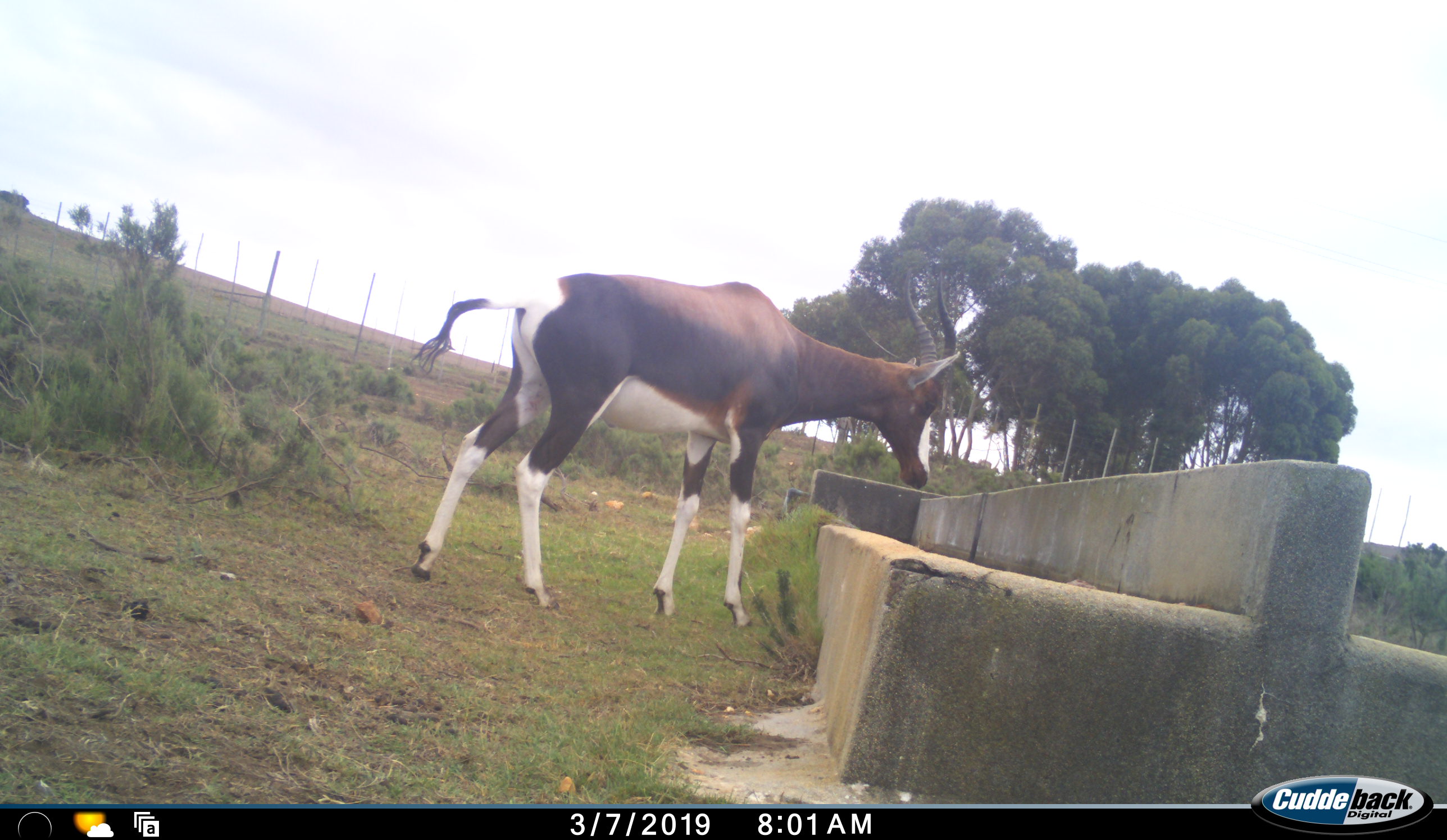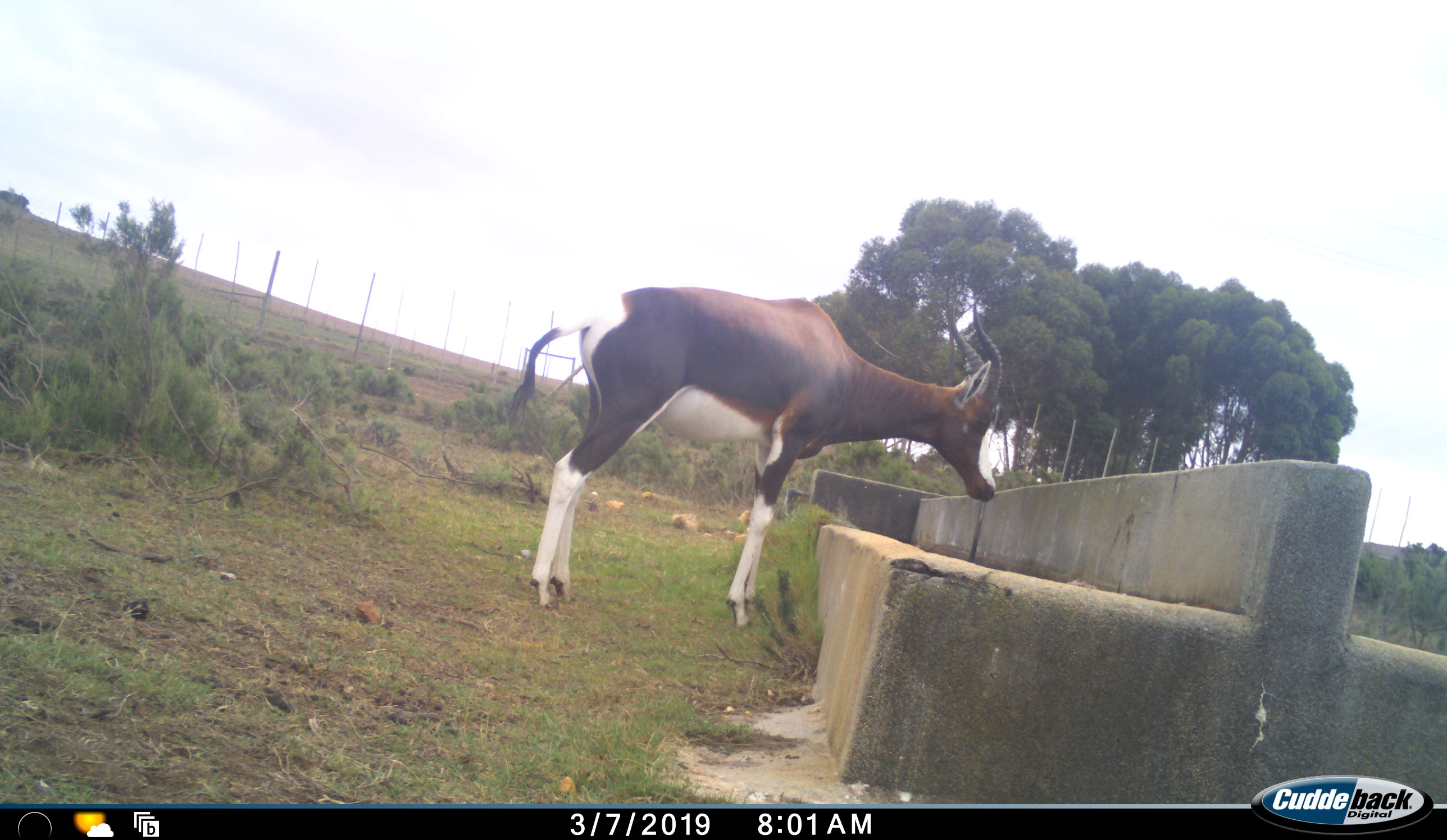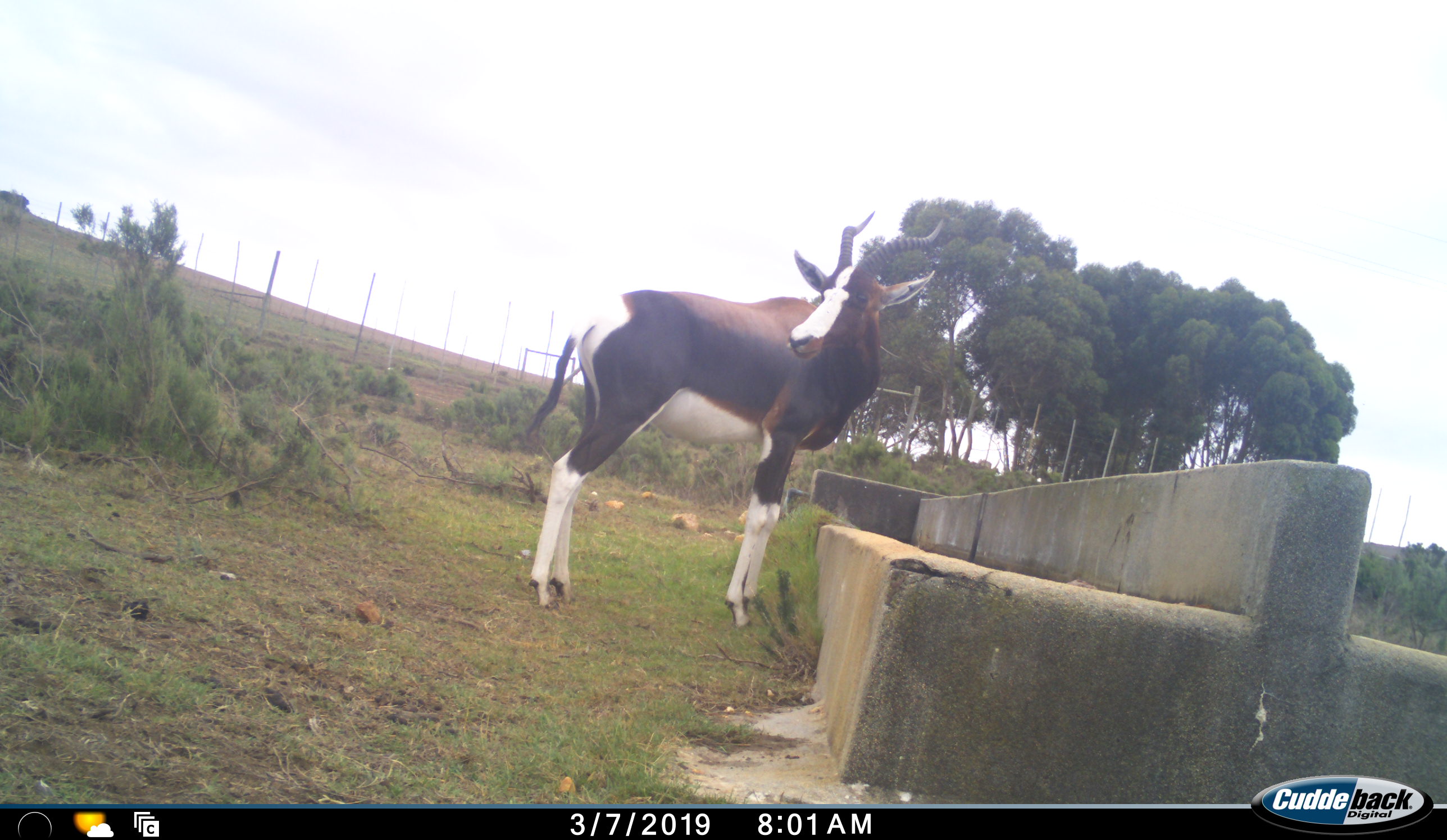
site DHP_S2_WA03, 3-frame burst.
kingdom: Animalia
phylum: Chordata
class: Mammalia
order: Artiodactyla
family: Bovidae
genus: Damaliscus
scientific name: Damaliscus pygargus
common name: bontebok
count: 1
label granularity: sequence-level